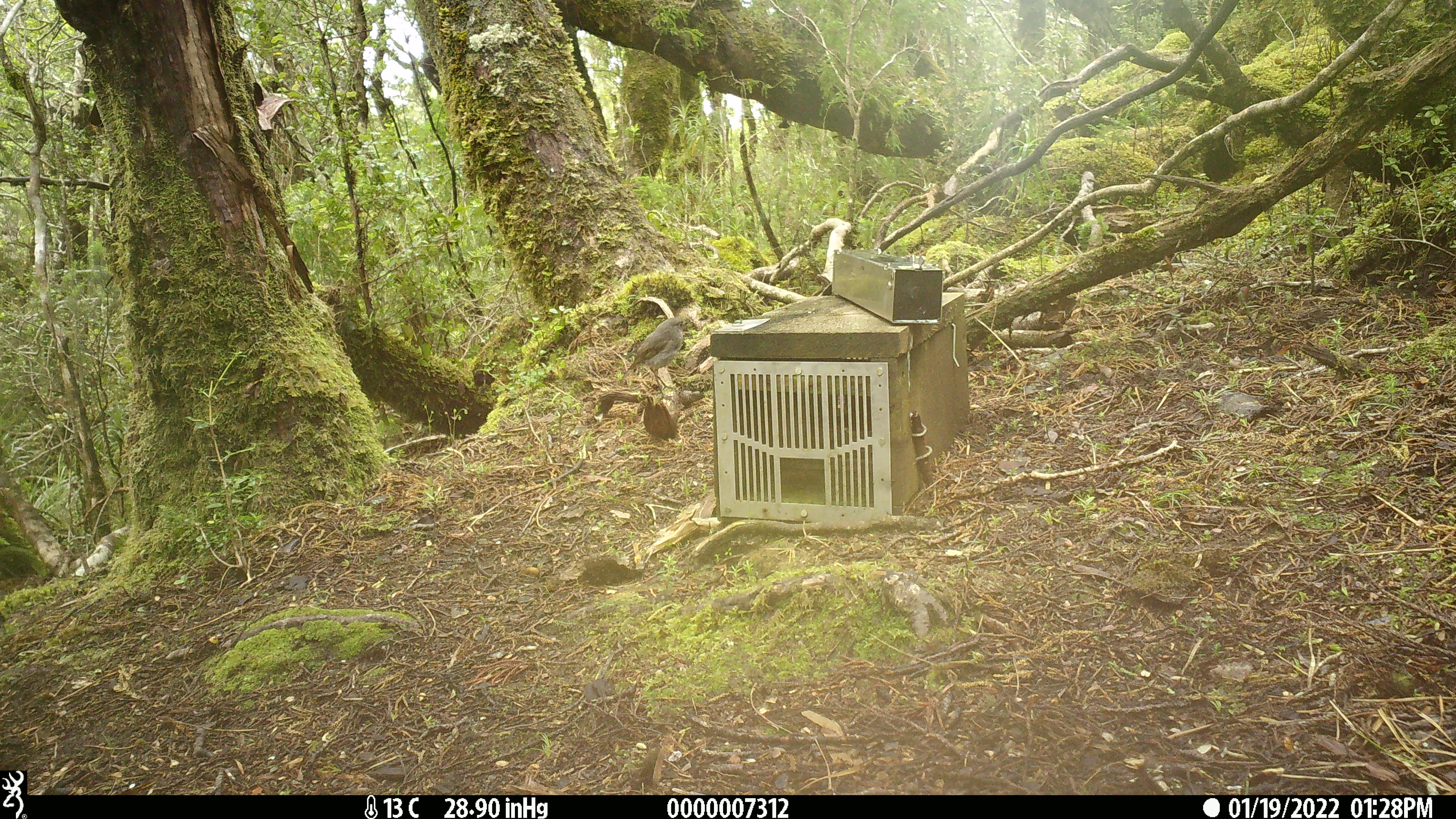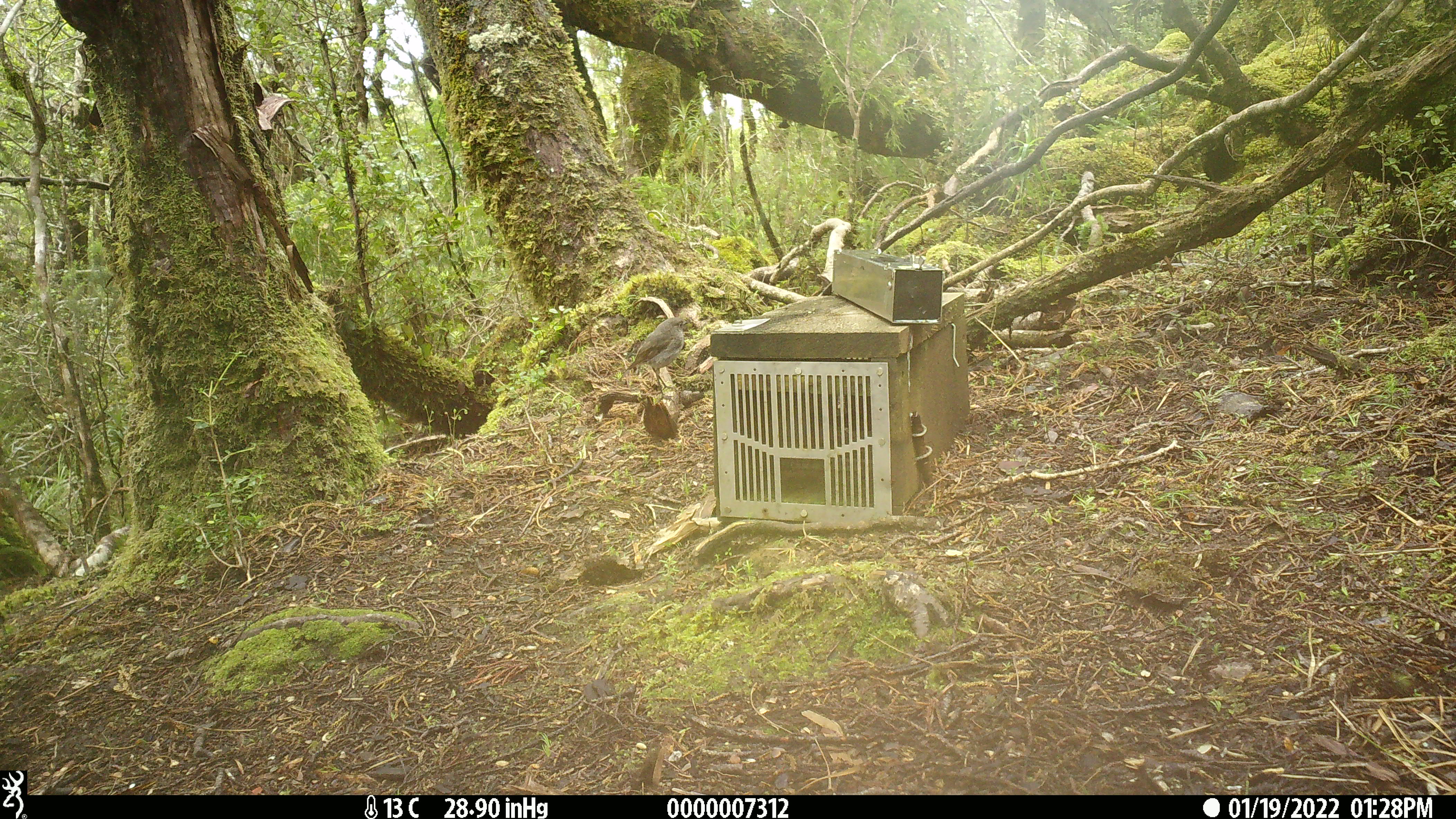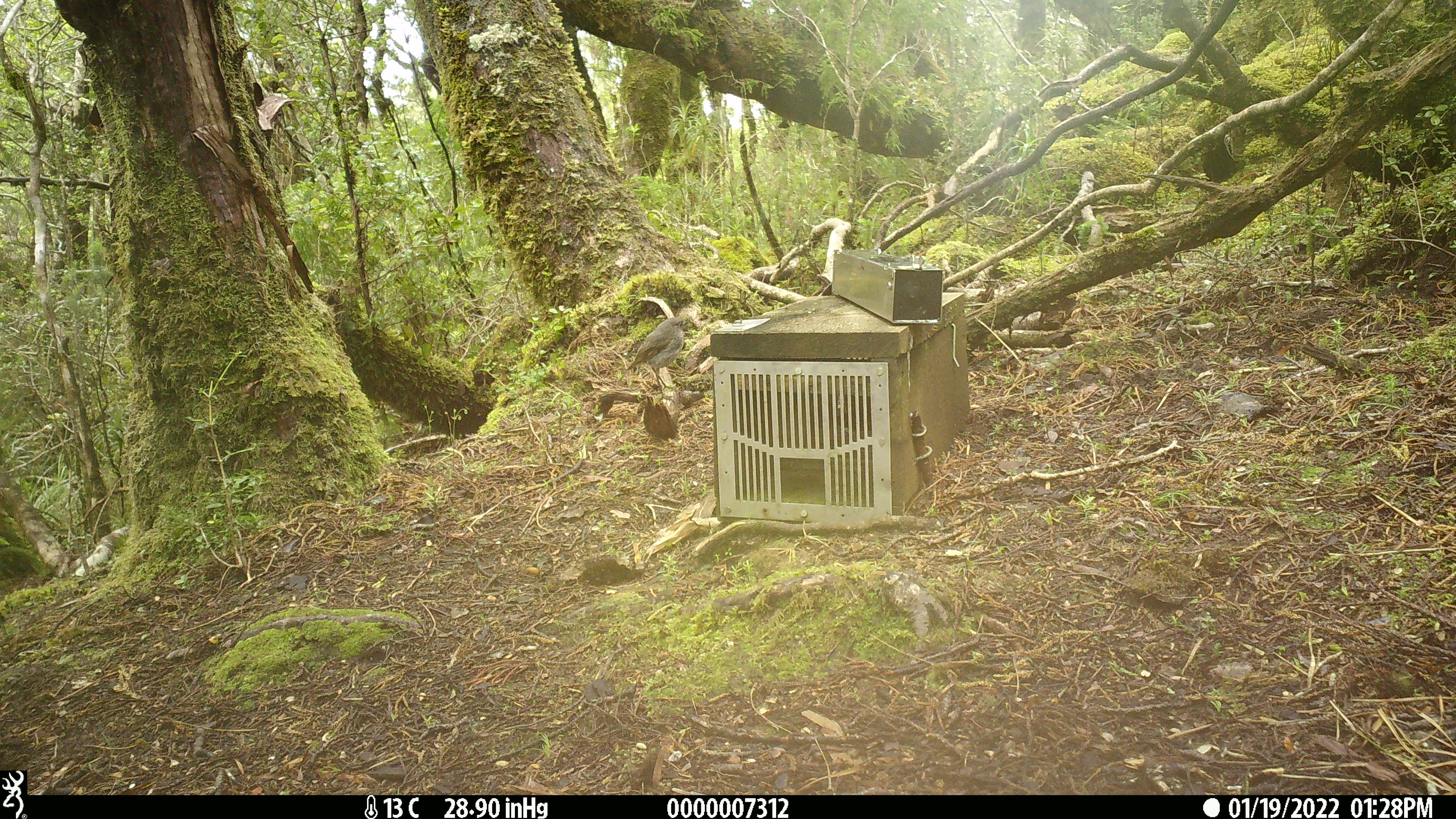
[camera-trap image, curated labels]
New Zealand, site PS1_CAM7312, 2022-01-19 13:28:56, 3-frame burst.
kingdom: Animalia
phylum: Chordata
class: Aves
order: Passeriformes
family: Petroicidae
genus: Petroica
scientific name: Petroica australis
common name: new zealand robin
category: robin